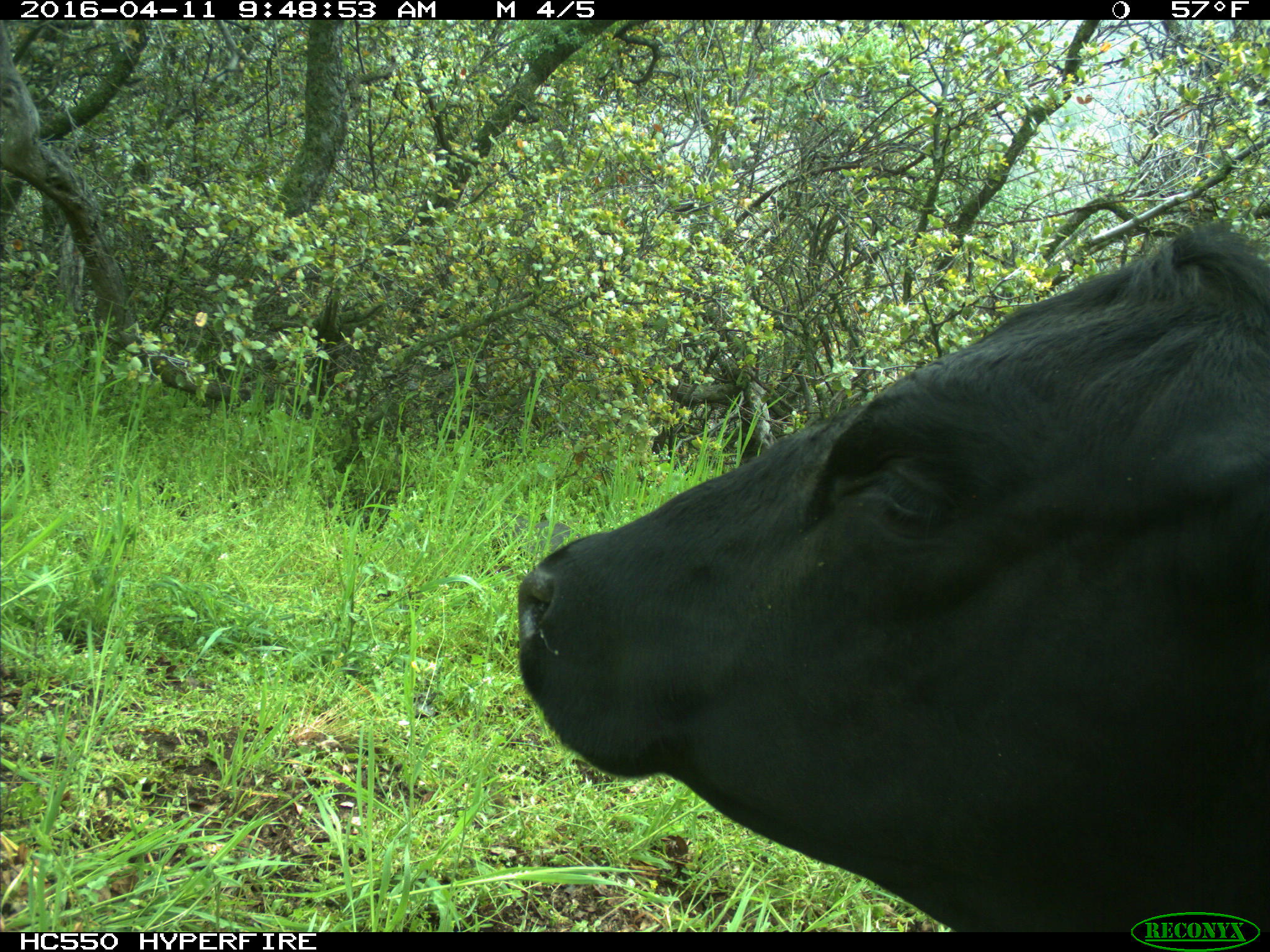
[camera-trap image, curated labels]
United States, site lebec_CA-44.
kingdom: Animalia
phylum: Chordata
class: Mammalia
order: Artiodactyla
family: Bovidae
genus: Bos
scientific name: Bos taurus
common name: domestic cow